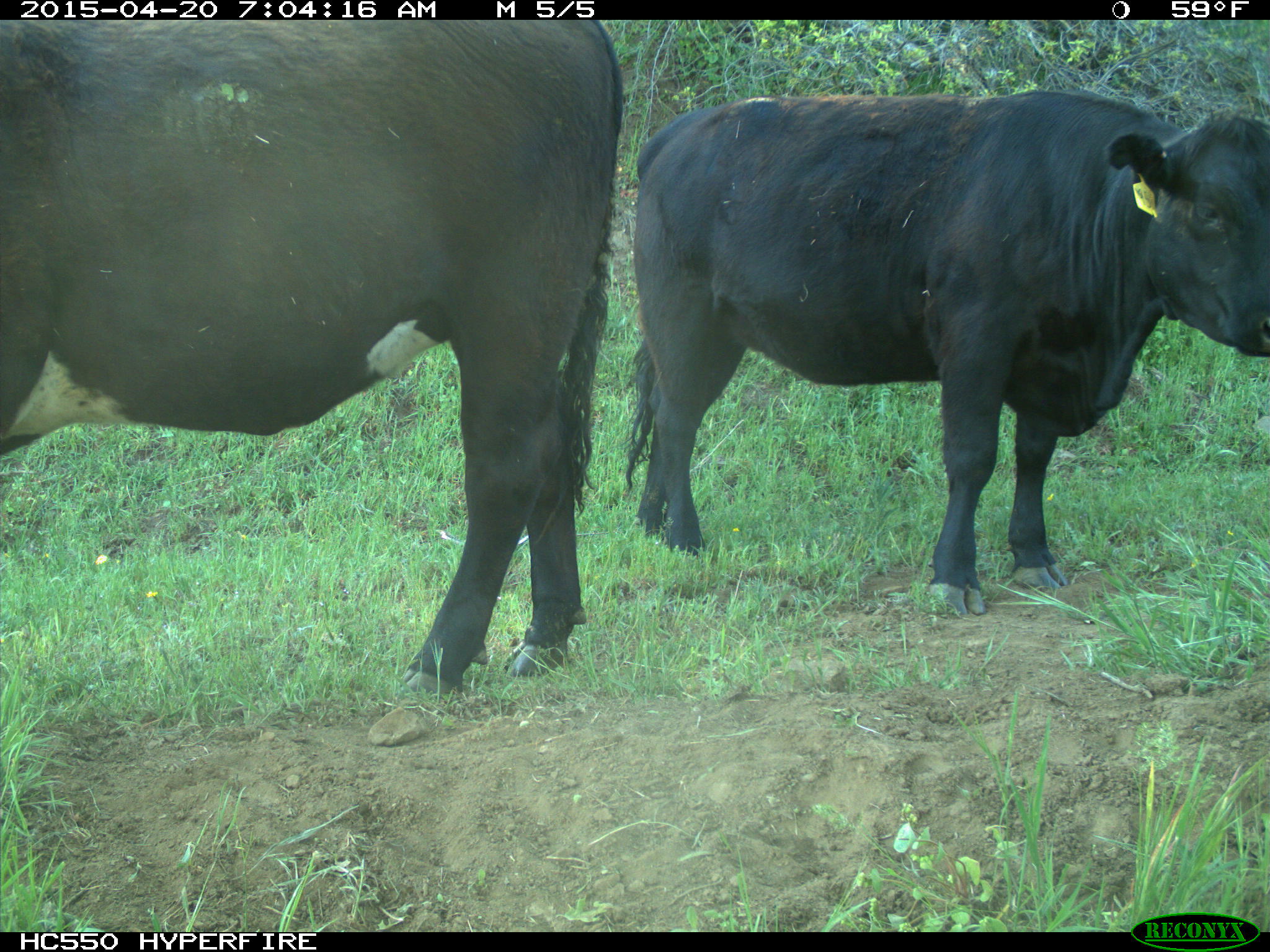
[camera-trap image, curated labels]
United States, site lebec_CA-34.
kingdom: Animalia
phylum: Chordata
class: Mammalia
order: Artiodactyla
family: Bovidae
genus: Bos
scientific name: Bos taurus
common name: domestic cow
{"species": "Bos taurus (domestic cow)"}